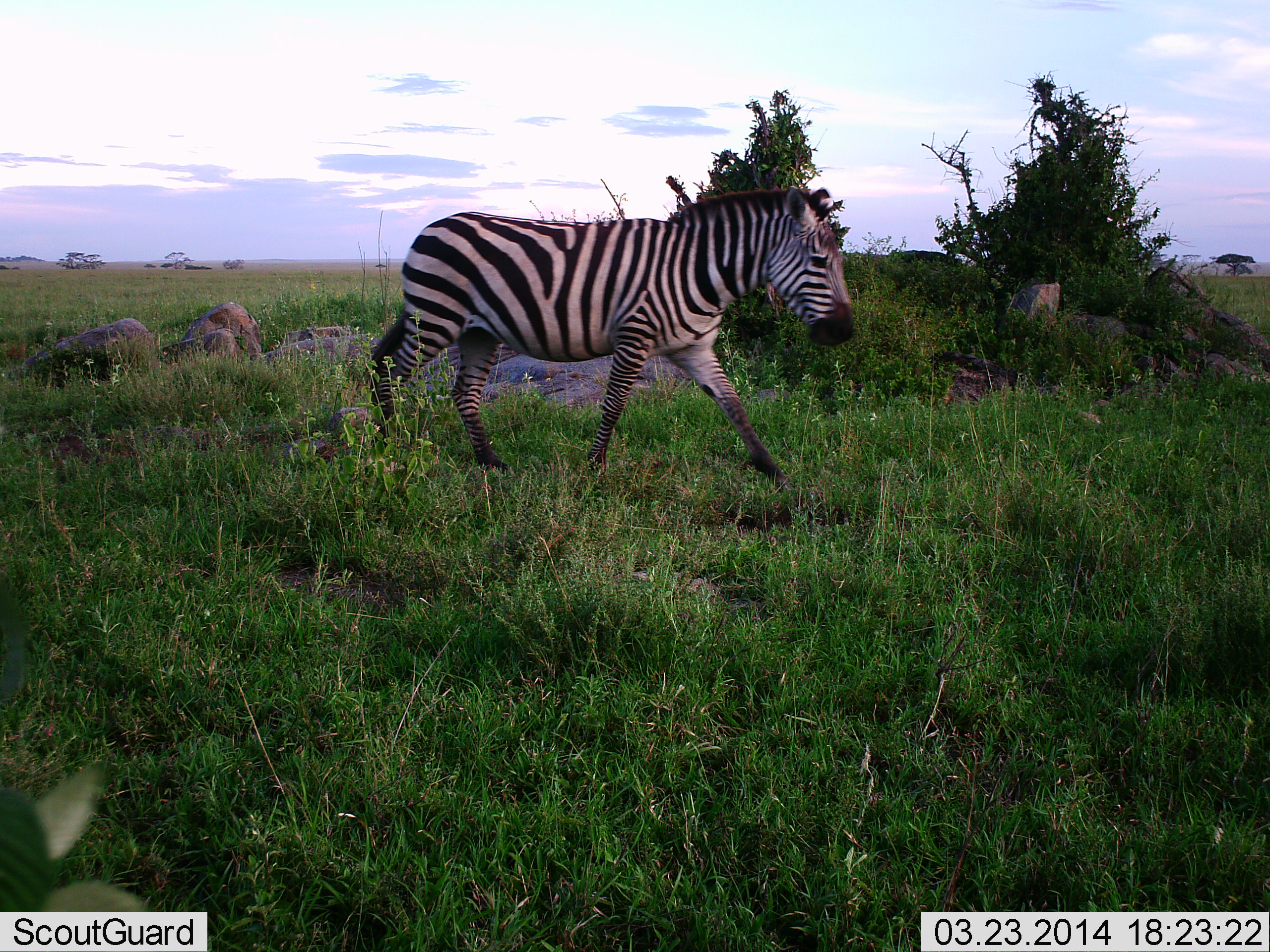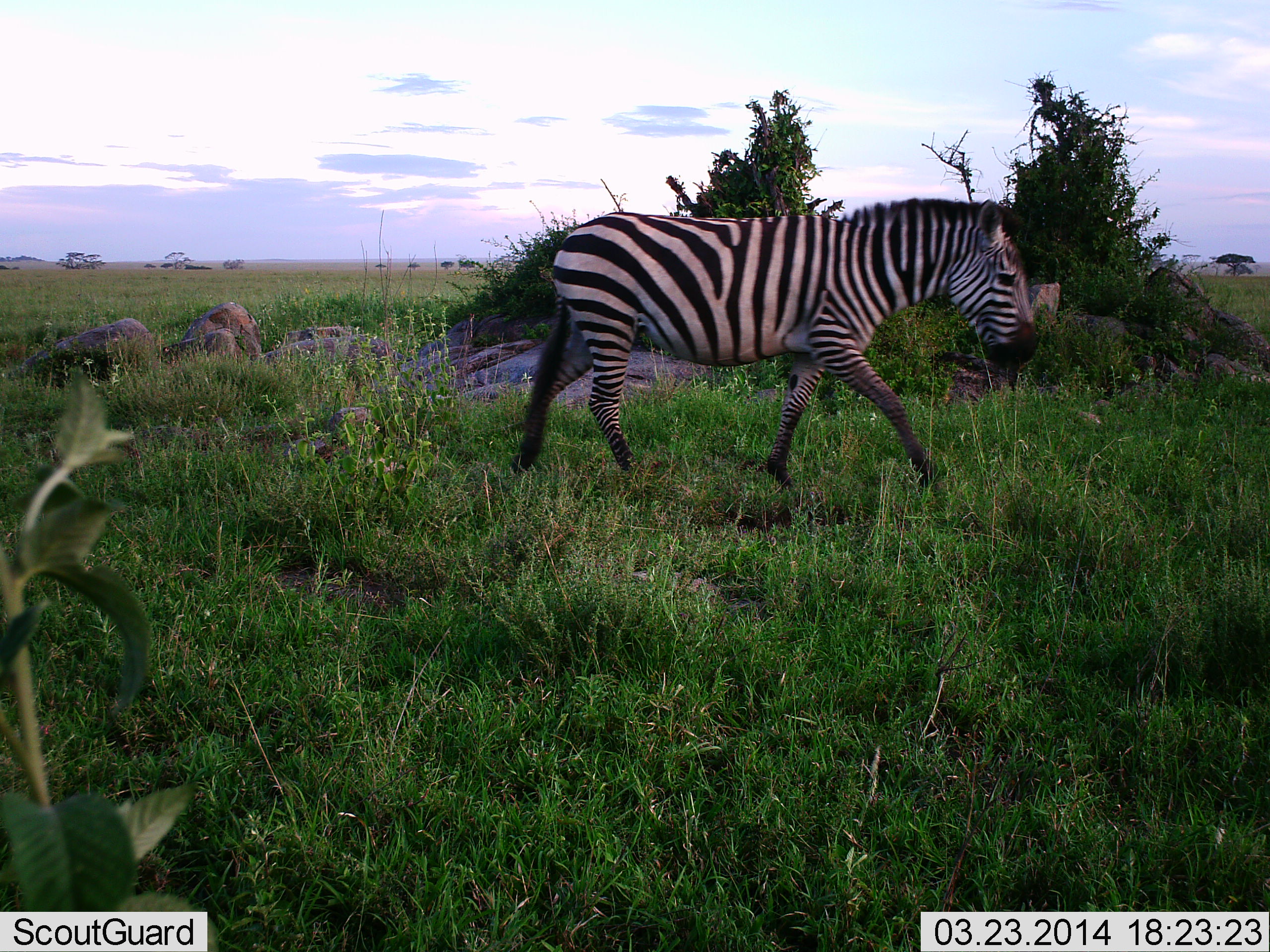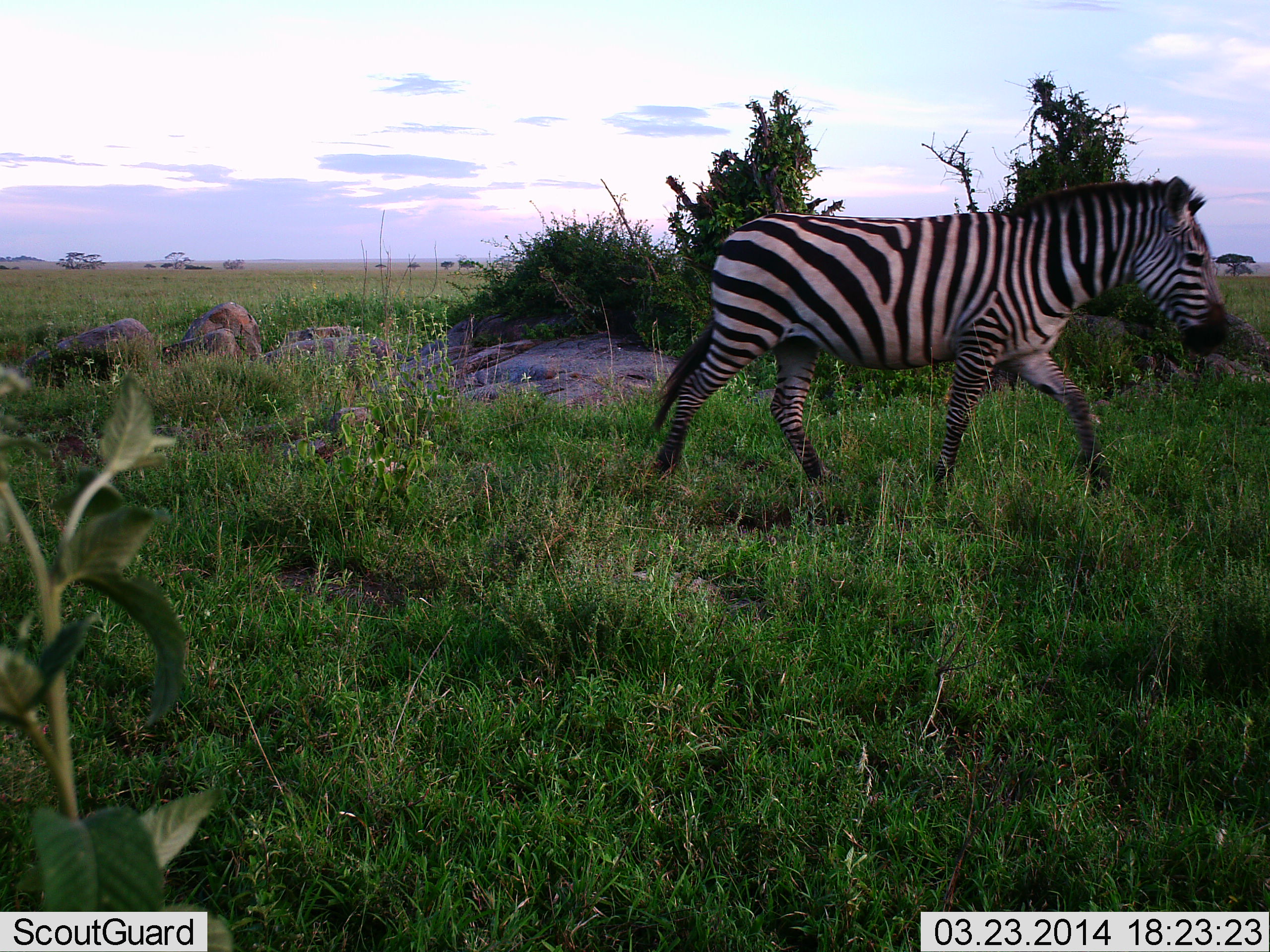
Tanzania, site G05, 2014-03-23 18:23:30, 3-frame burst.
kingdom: Animalia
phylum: Chordata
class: Mammalia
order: Perissodactyla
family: Equidae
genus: Equus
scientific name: Equus quagga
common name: plains zebra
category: zebra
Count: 1.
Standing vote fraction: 0%.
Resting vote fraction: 0%.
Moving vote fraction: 100%.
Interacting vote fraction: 0%.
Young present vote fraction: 0%.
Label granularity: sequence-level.